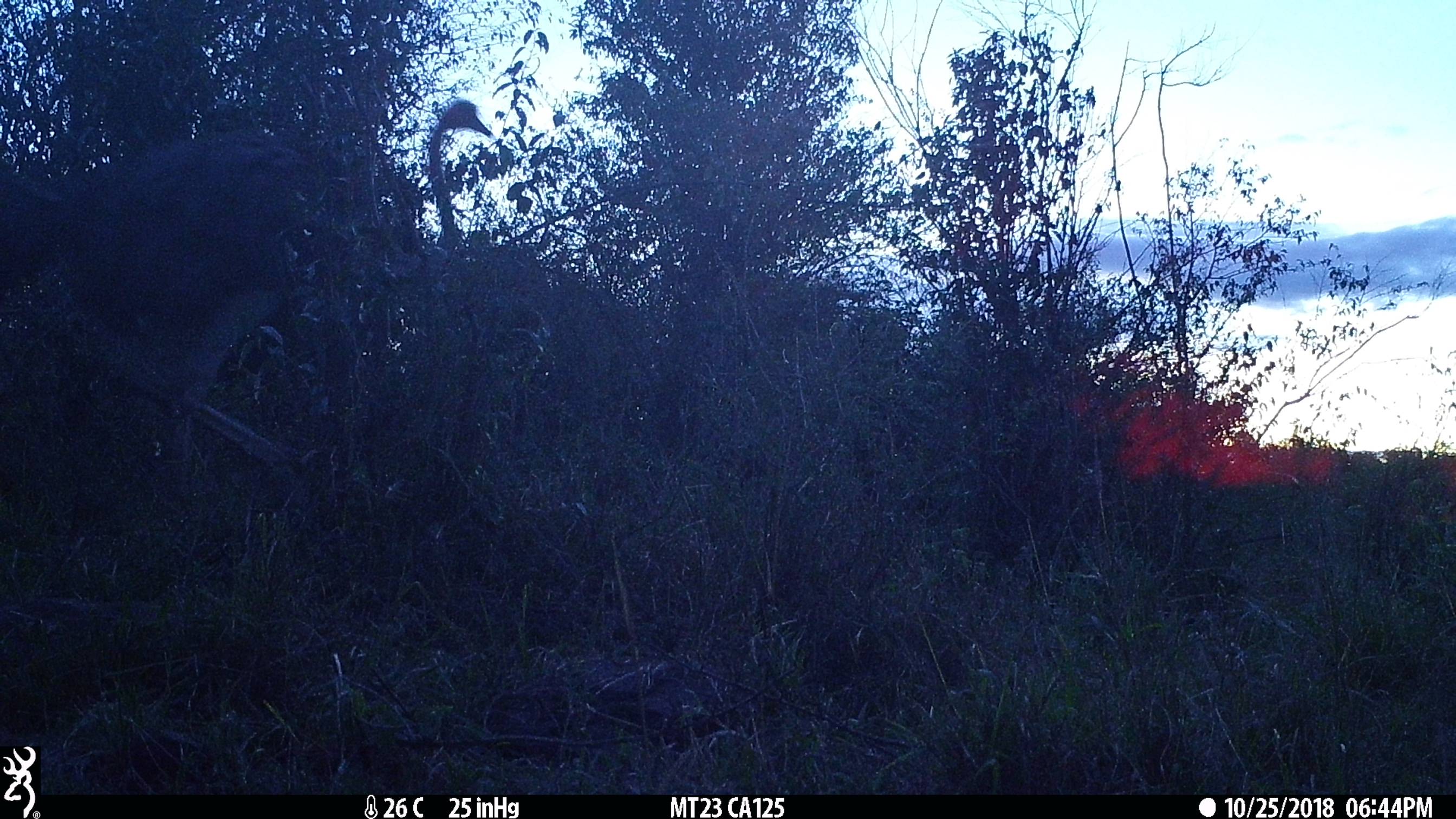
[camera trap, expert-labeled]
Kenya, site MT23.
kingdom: Animalia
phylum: Chordata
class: Aves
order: Struthioniformes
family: Struthionidae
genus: Struthio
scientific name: Struthio camelus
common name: ostrich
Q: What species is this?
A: Ostrich (Struthio camelus).